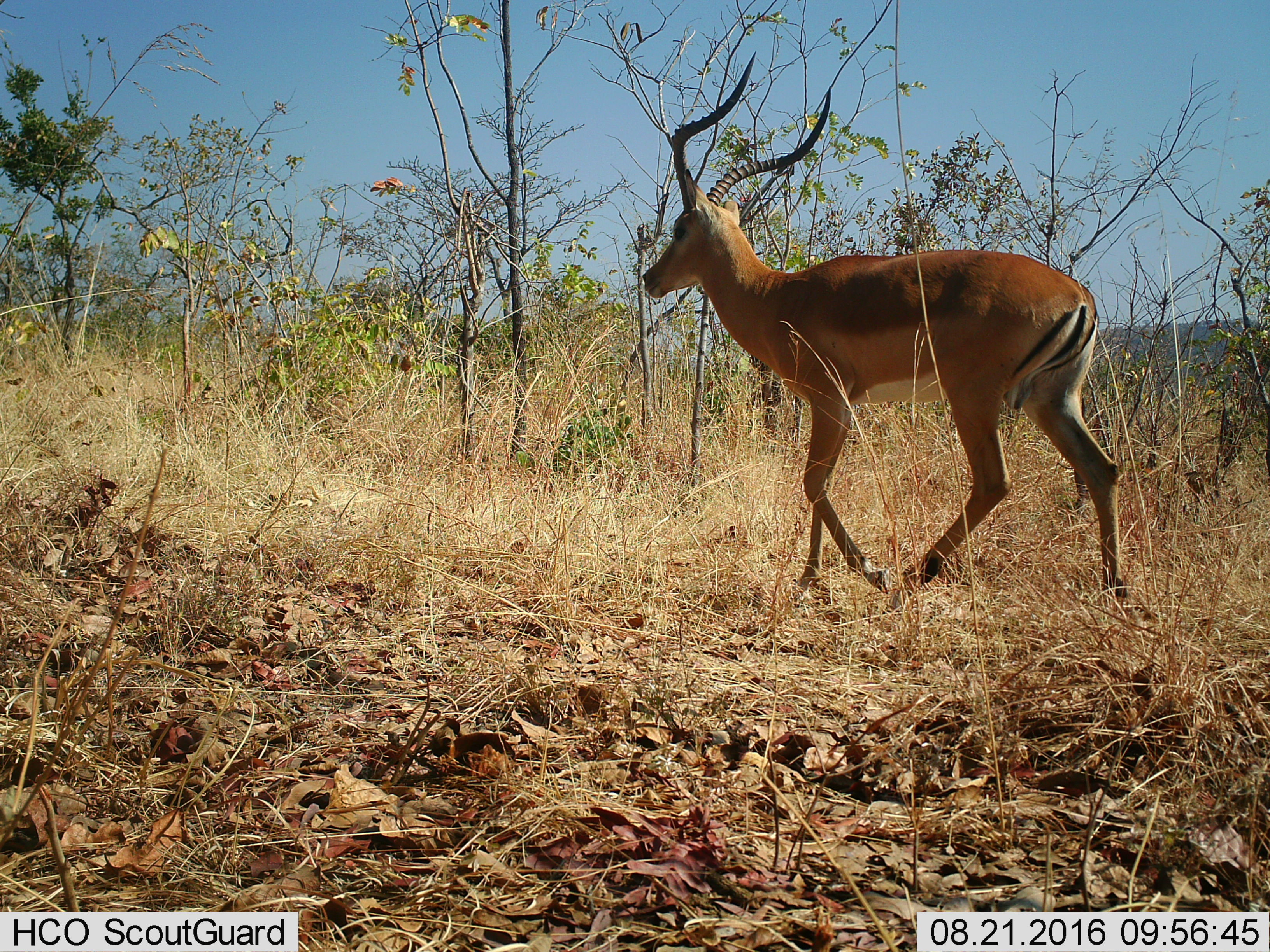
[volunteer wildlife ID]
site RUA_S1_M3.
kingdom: Animalia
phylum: Chordata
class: Mammalia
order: Artiodactyla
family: Bovidae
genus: Aepyceros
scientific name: Aepyceros melampus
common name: impala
Impala (Aepyceros melampus), count 1. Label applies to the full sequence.